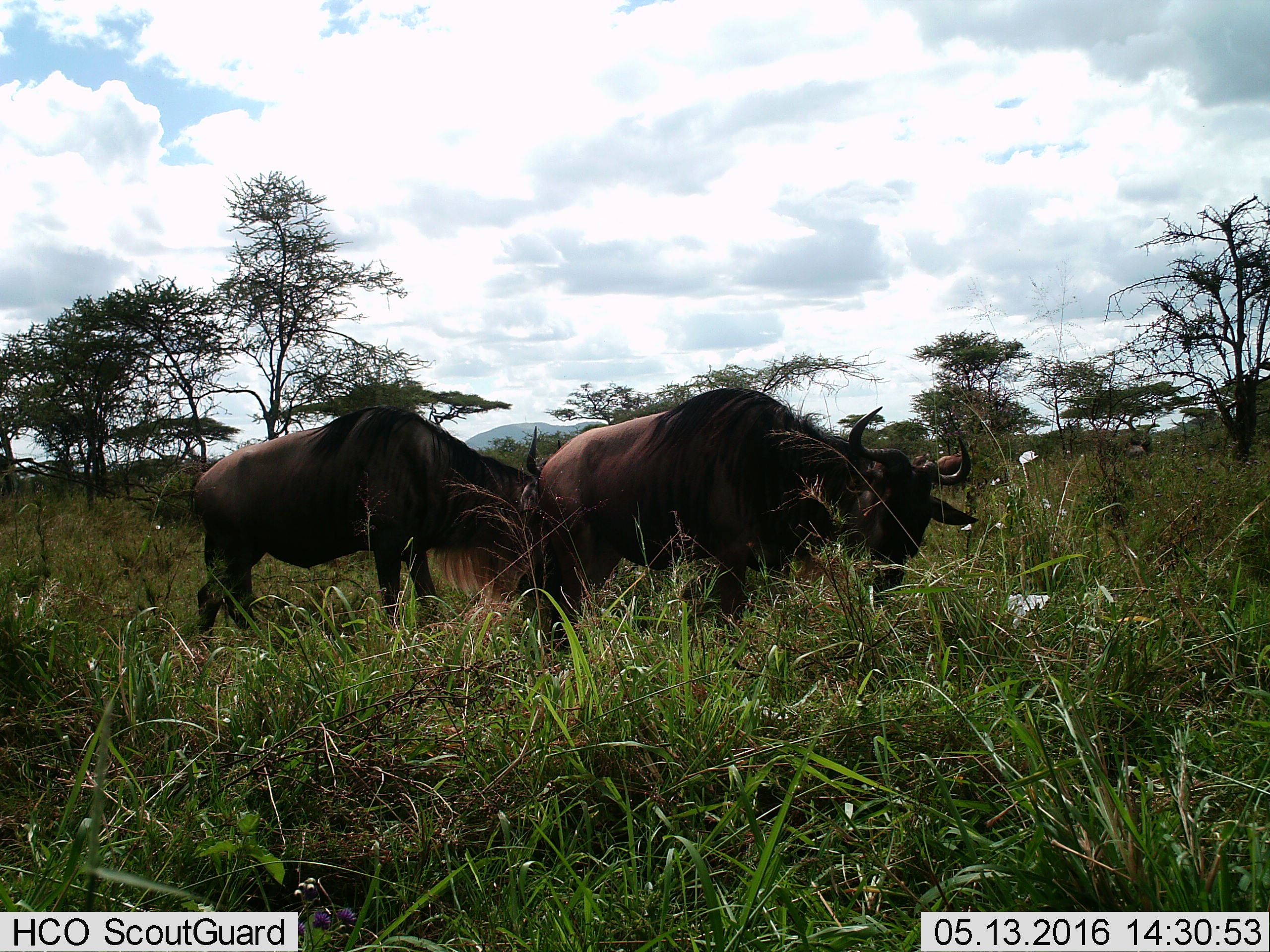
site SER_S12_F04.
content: unidentified animal